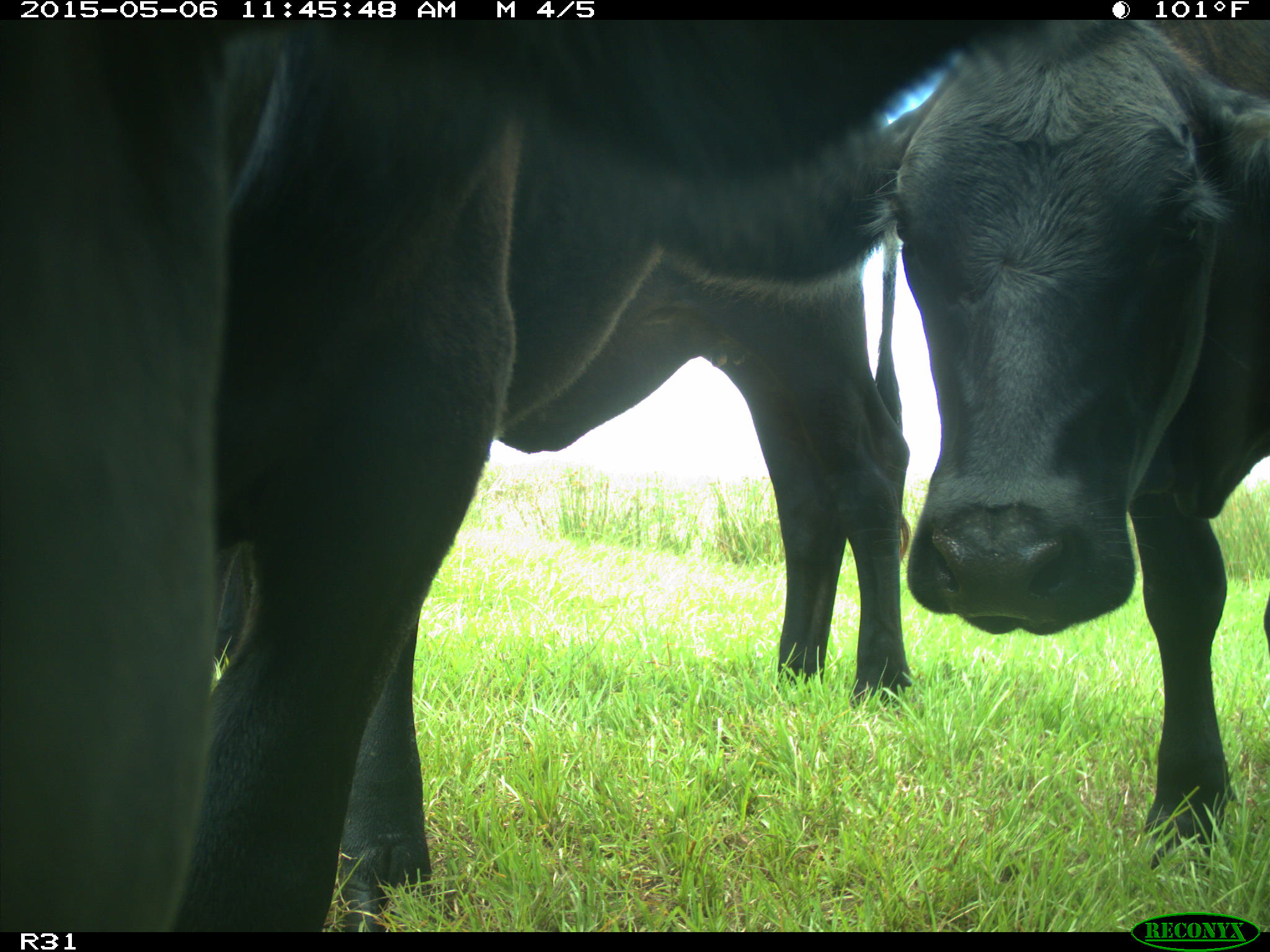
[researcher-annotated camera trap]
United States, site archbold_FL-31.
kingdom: Animalia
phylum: Chordata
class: Mammalia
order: Artiodactyla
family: Bovidae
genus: Bos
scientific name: Bos taurus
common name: domestic cow